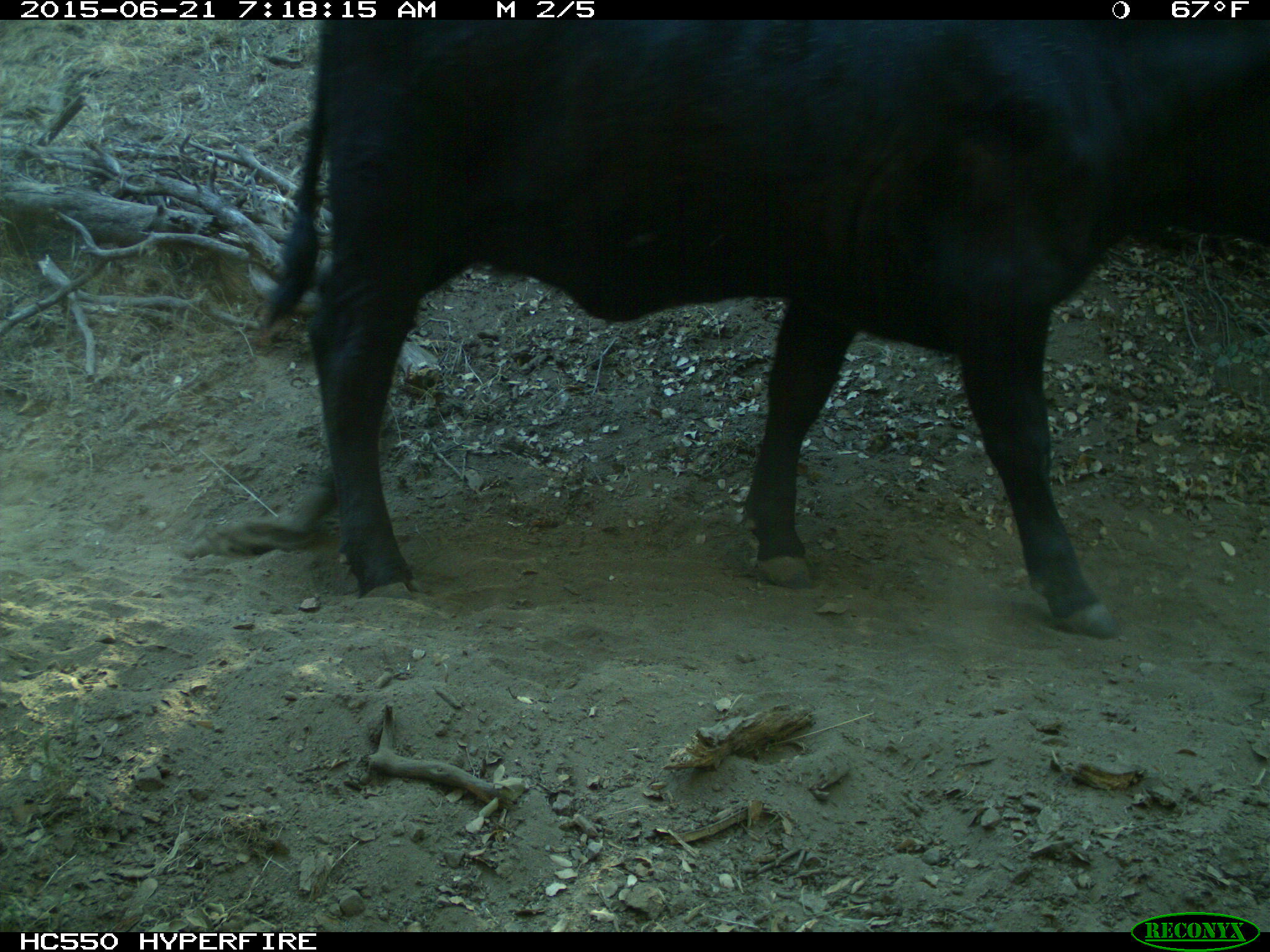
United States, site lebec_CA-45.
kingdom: Animalia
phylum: Chordata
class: Mammalia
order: Artiodactyla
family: Bovidae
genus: Bos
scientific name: Bos taurus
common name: domestic cow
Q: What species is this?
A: Bos taurus (domestic cow).